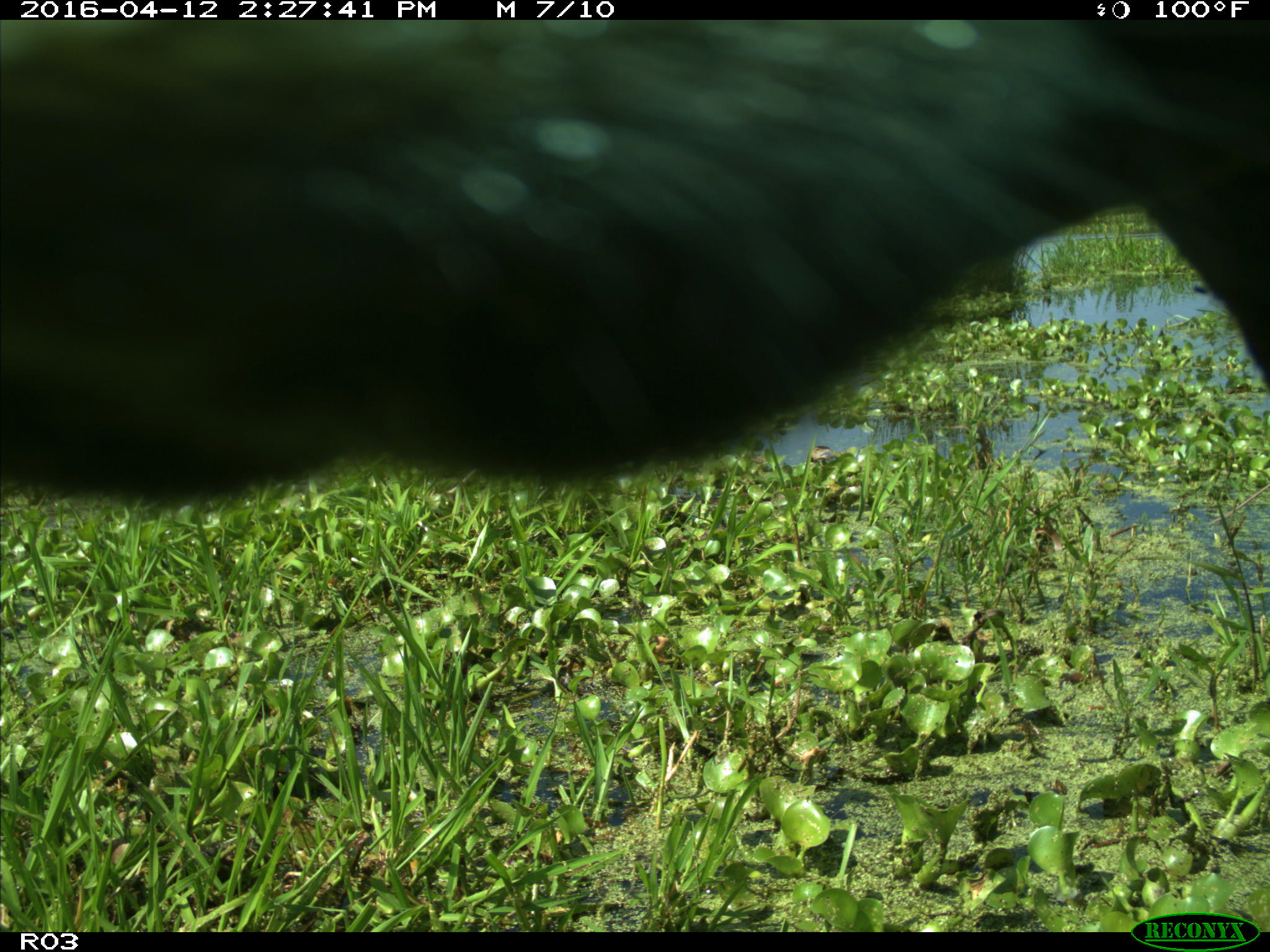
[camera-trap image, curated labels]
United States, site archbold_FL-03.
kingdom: Animalia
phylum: Chordata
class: Mammalia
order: Artiodactyla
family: Bovidae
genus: Bos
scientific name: Bos taurus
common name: domestic cow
Bos taurus (domestic cow).